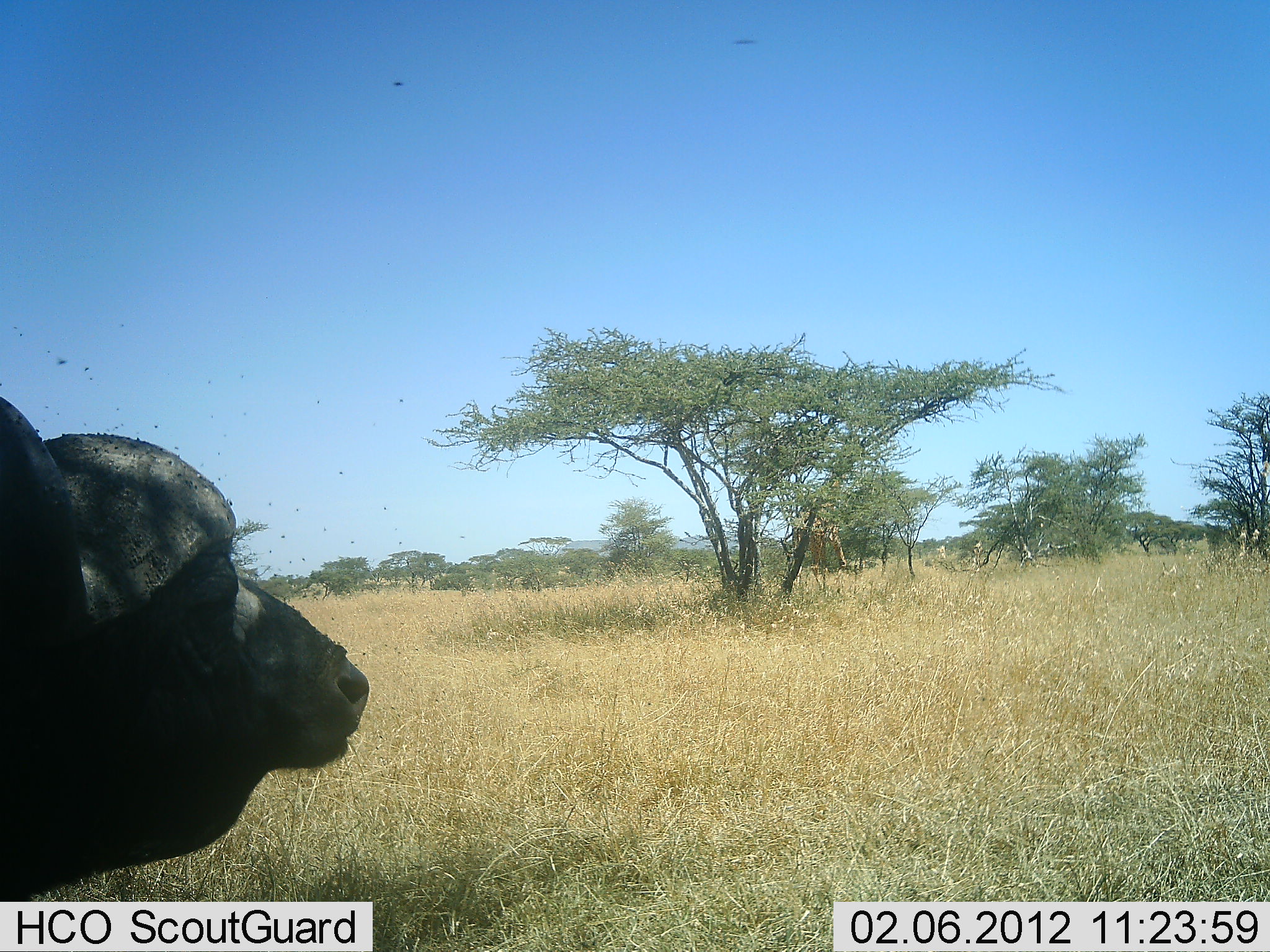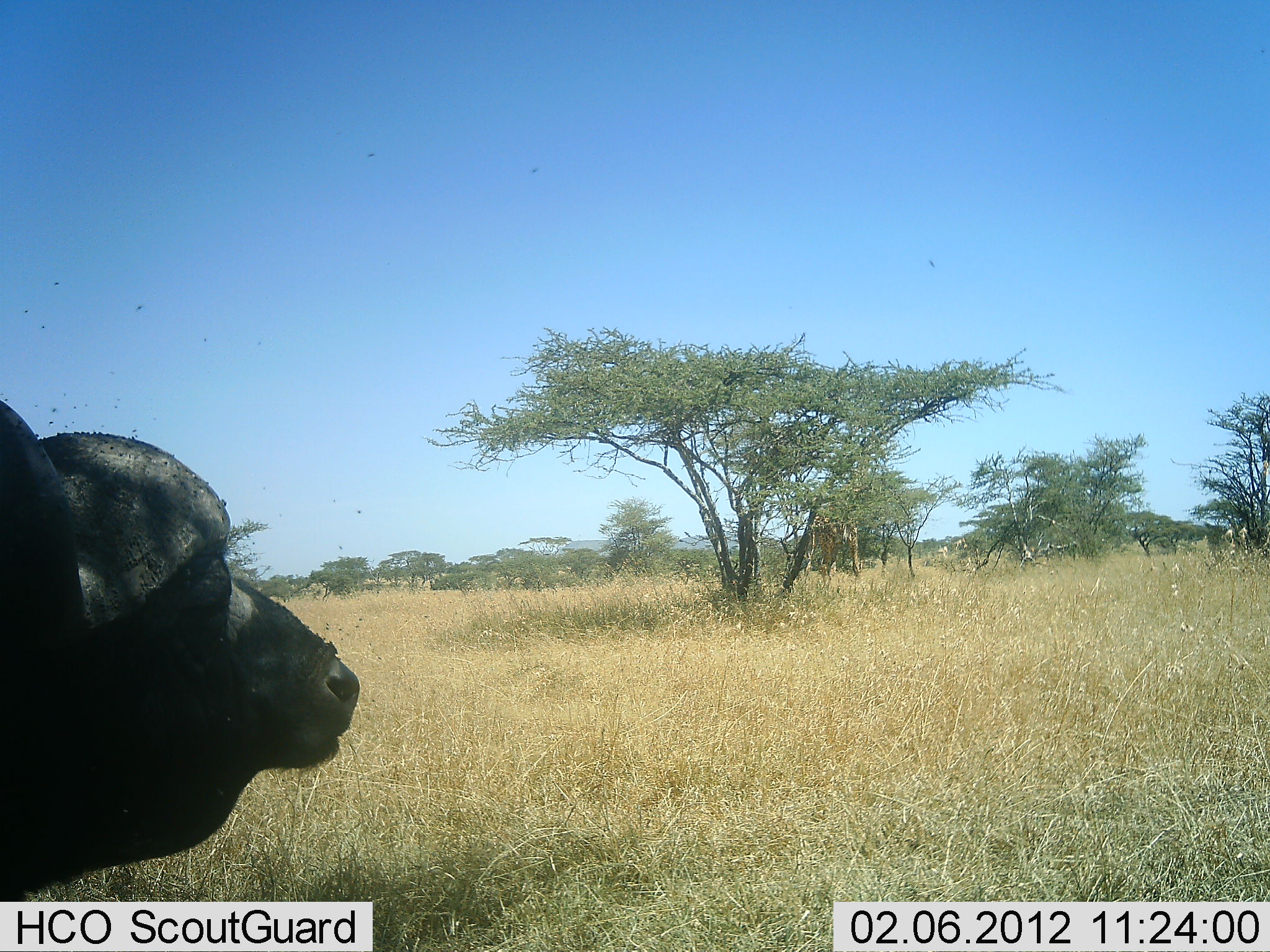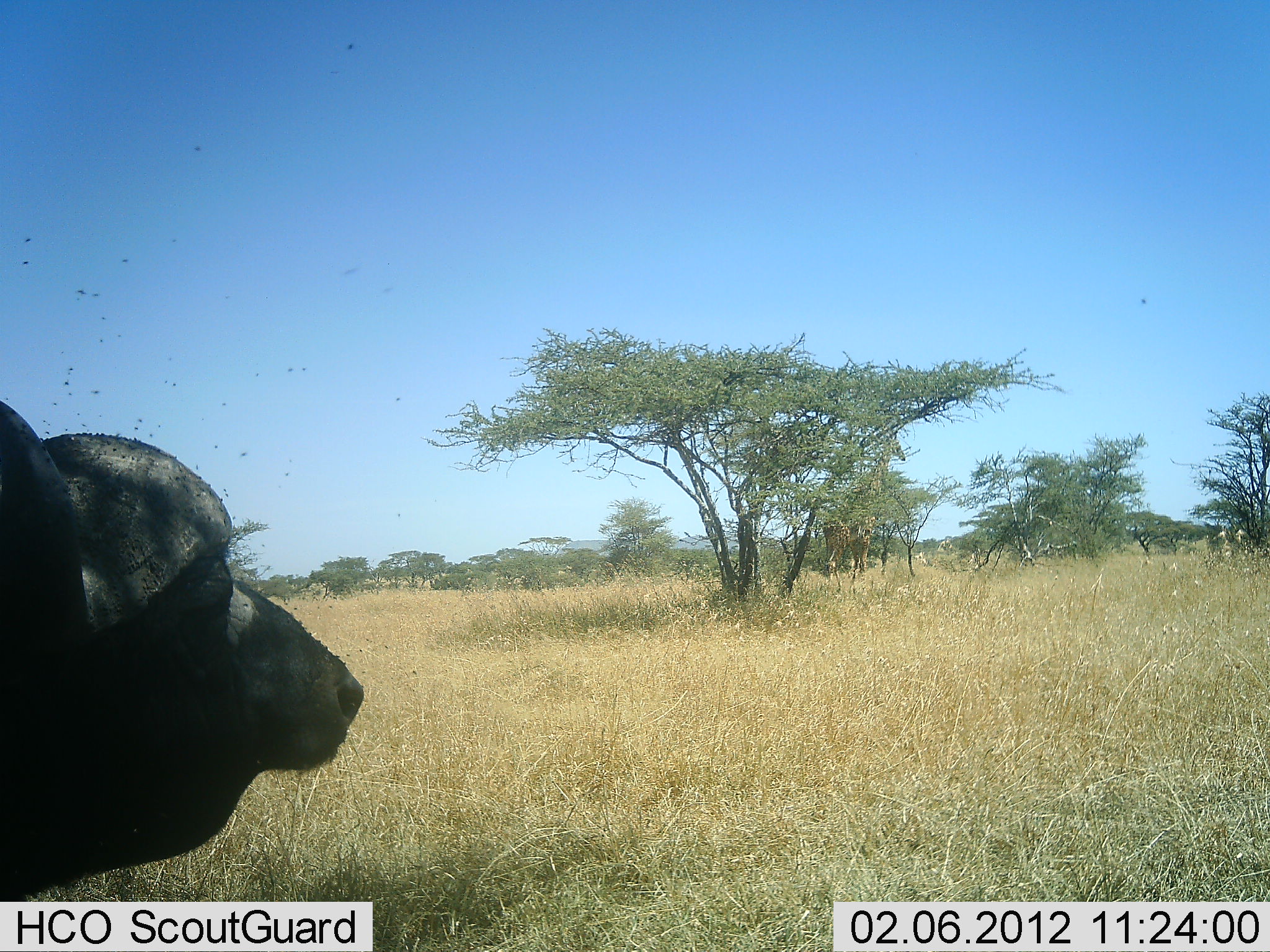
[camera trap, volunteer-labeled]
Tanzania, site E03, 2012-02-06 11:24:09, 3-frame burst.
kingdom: Animalia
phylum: Chordata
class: Mammalia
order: Artiodactyla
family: Bovidae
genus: Syncerus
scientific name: Syncerus caffer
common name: cape buffalo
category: buffalo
Buffalo (cape buffalo) (Syncerus caffer), count 1. Behavior (volunteer vote fractions): standing 88%, resting 12%, moving 4%, interacting 0%. Young present (vote fraction): 0%. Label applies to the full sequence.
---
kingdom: Animalia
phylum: Chordata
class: Mammalia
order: Artiodactyla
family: Giraffidae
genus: Giraffa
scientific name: Giraffa camelopardalis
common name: giraffe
Giraffe (Giraffa camelopardalis), count 1. Behavior (volunteer vote fractions): standing 19%, resting 0%, moving 62%, interacting 0%. Young present (vote fraction): 0%. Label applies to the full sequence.